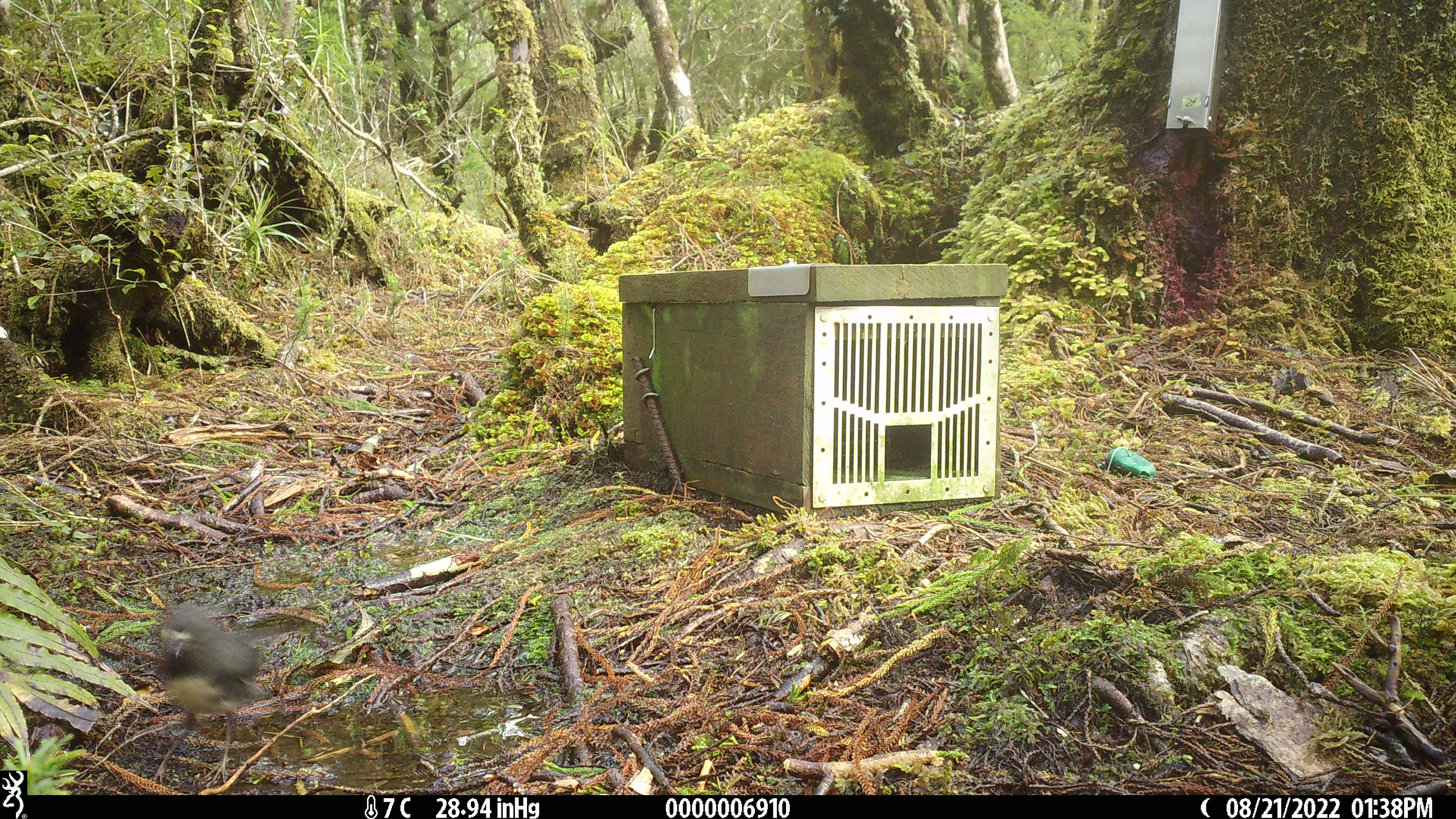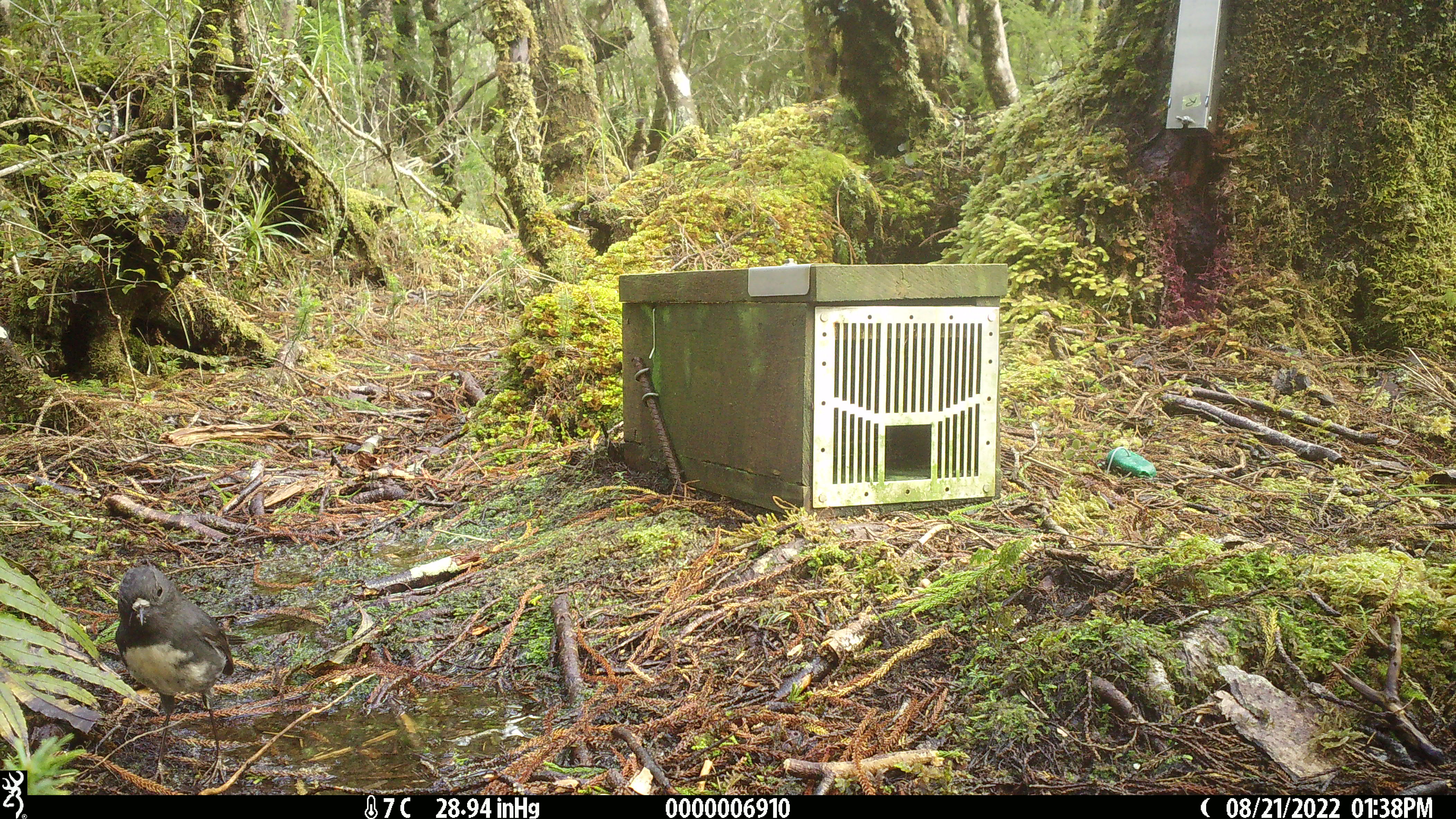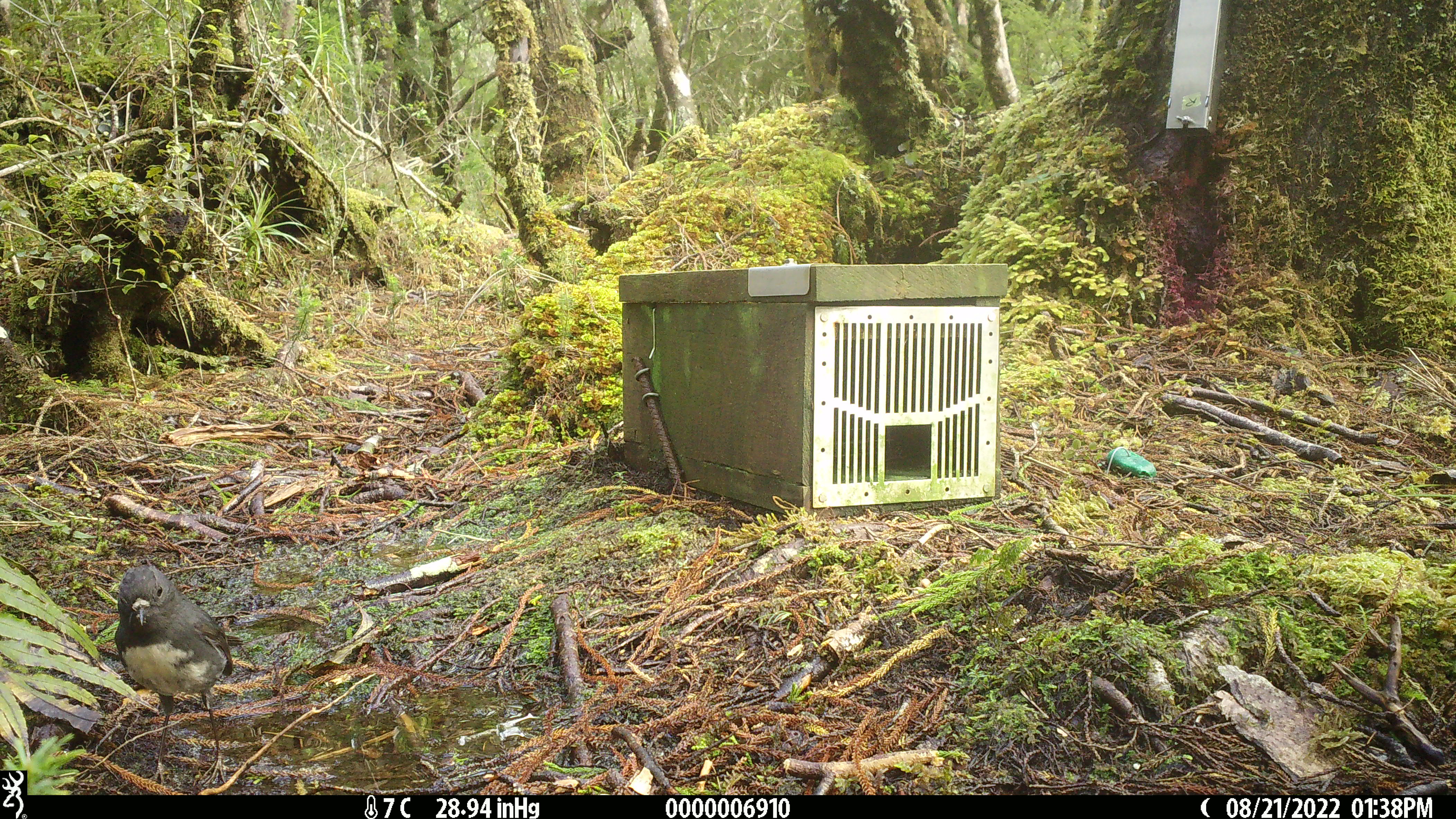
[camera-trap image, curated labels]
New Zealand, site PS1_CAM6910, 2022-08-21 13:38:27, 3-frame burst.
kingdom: Animalia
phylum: Chordata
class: Aves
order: Passeriformes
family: Petroicidae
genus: Petroica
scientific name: Petroica australis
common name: new zealand robin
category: robin